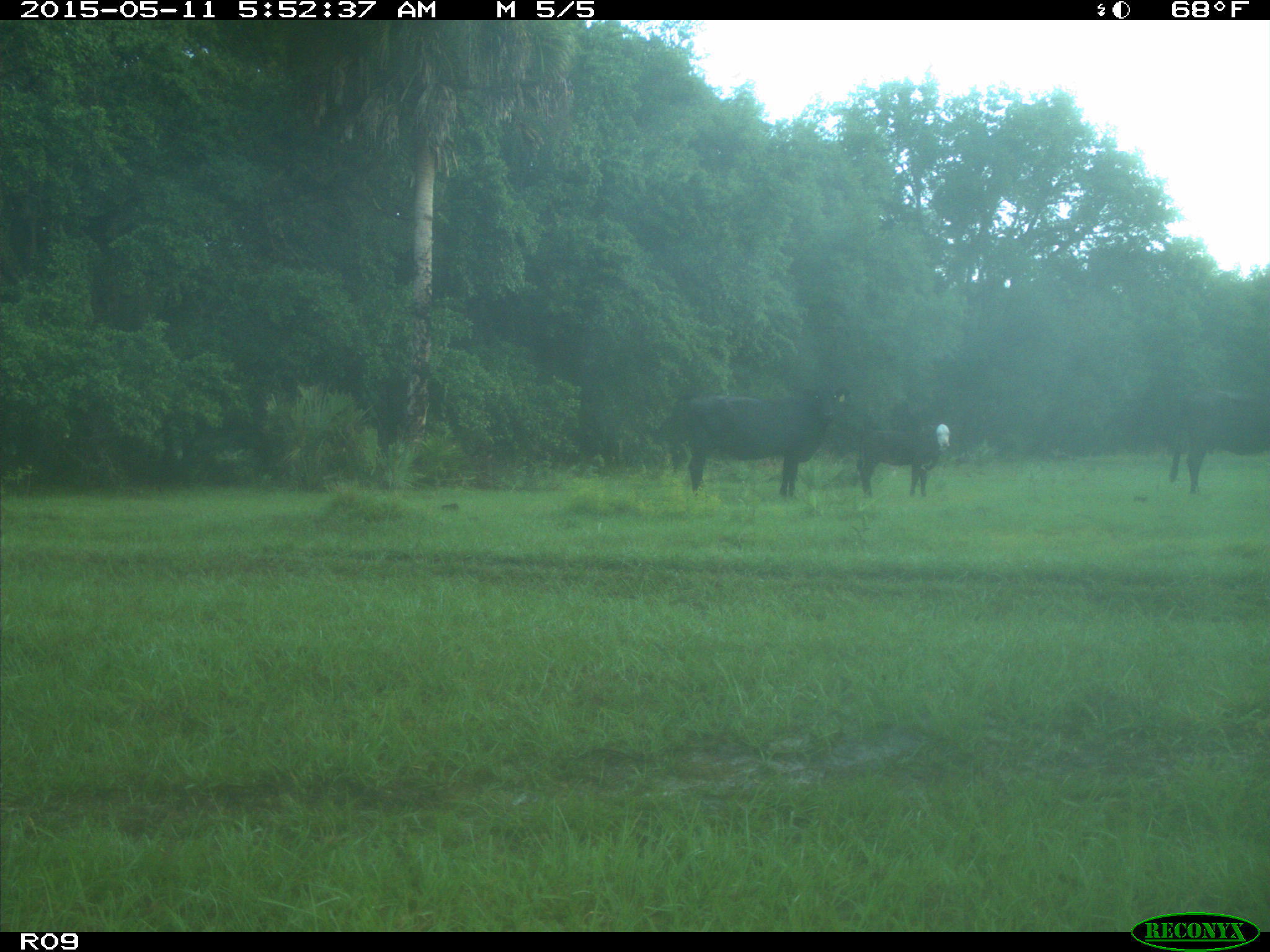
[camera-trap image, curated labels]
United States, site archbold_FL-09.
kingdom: Animalia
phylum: Chordata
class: Mammalia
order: Artiodactyla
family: Bovidae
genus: Bos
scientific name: Bos taurus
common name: domestic cow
Bos taurus (domestic cow).